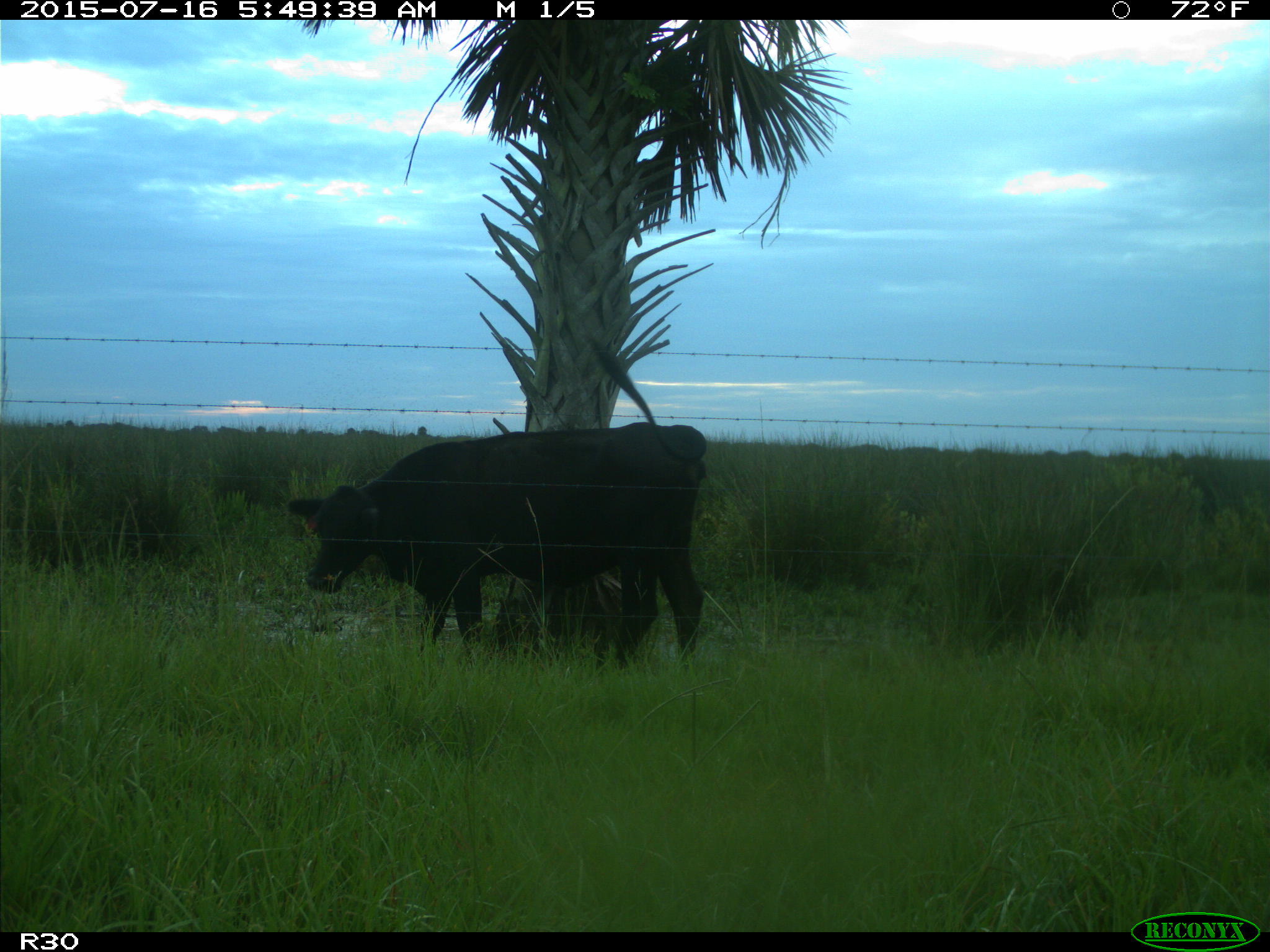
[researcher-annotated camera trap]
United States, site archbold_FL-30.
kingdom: Animalia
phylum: Chordata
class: Mammalia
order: Artiodactyla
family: Bovidae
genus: Bos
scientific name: Bos taurus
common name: domestic cow